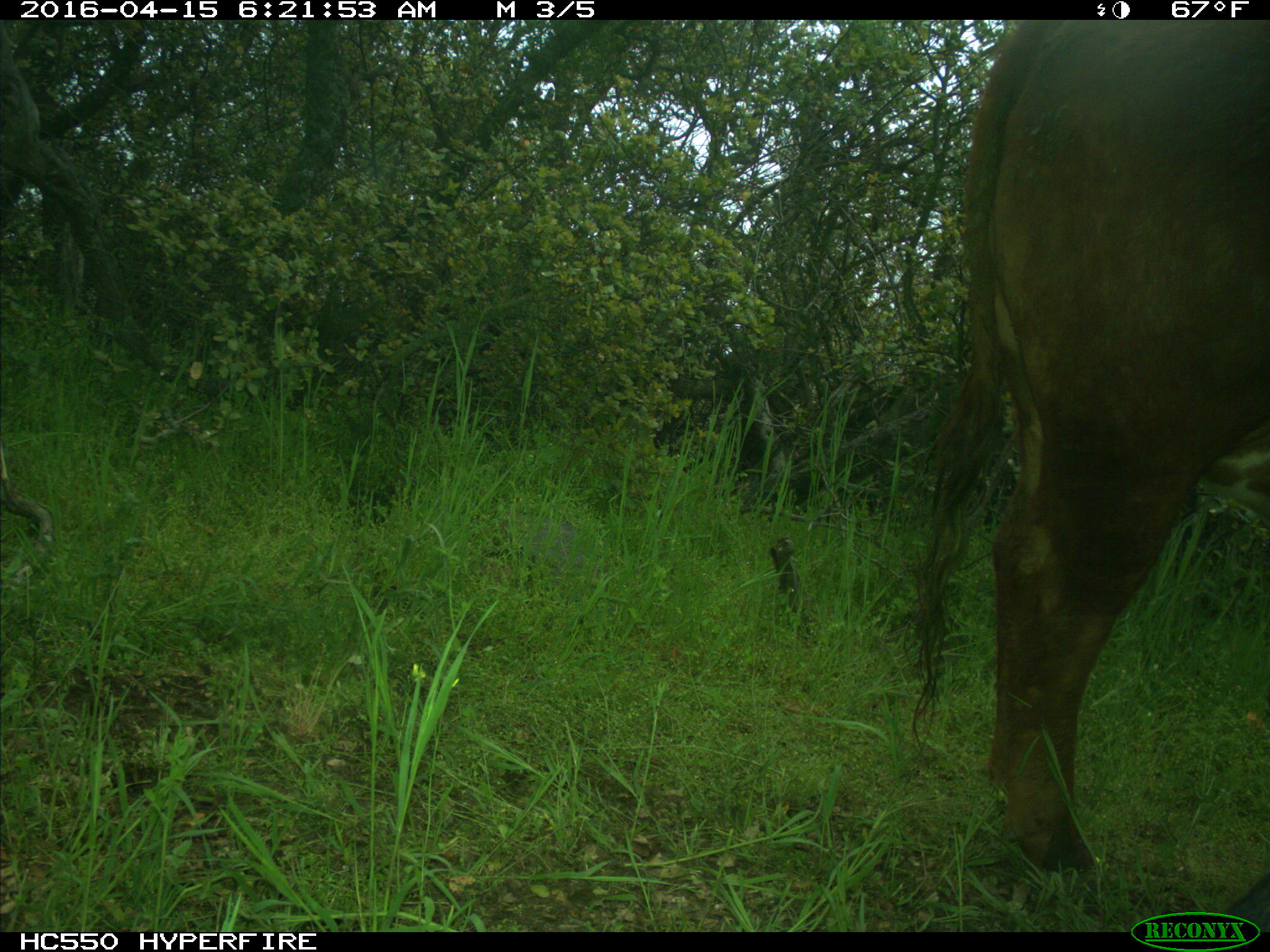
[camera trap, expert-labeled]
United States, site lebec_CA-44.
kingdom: Animalia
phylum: Chordata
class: Mammalia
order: Artiodactyla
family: Bovidae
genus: Bos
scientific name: Bos taurus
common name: domestic cow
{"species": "Bos taurus (domestic cow)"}